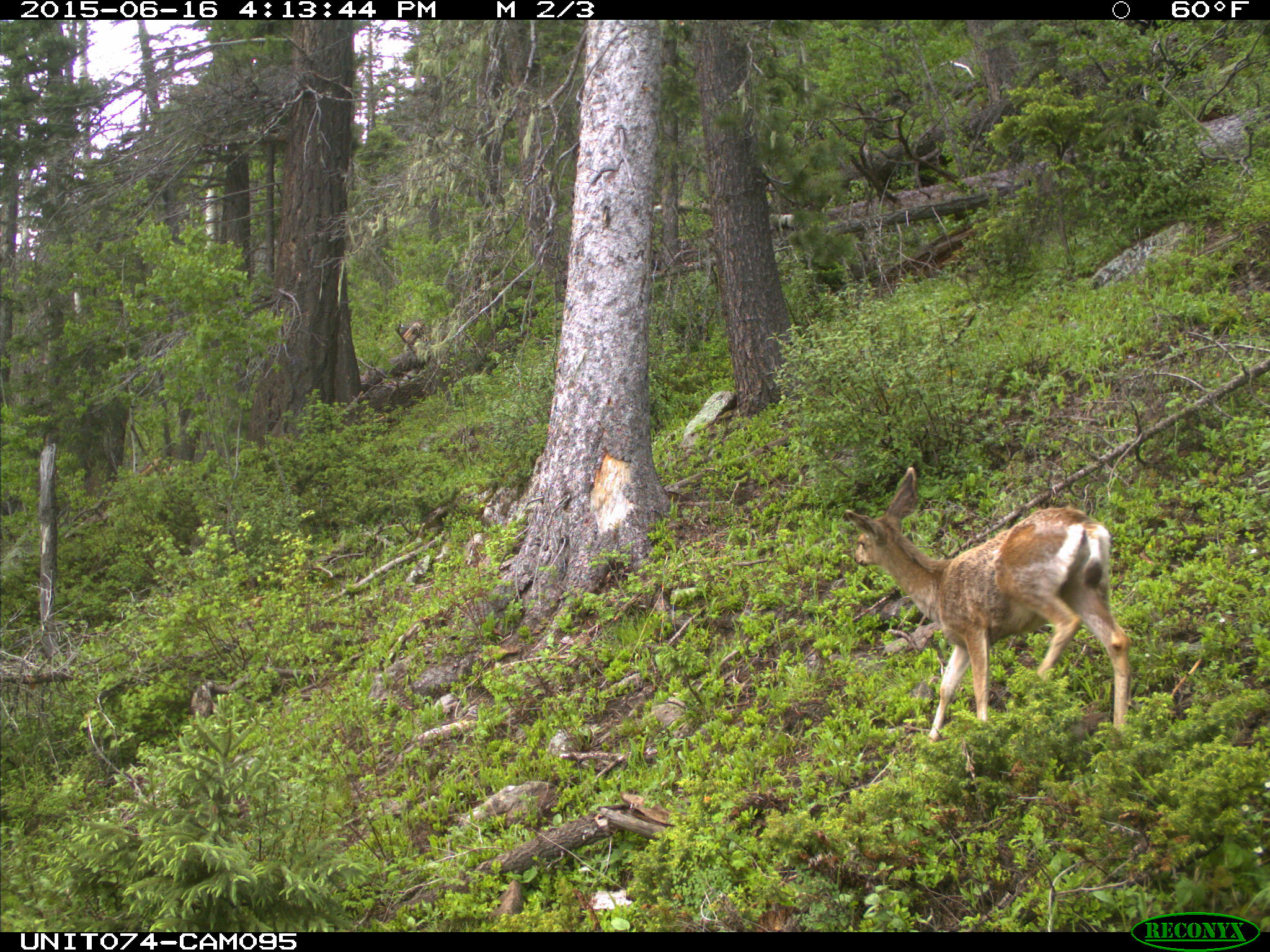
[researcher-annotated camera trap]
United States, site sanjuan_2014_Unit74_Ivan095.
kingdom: Animalia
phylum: Chordata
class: Mammalia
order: Artiodactyla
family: Cervidae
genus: Odocoileus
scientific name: Odocoileus hemionus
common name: mule deer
Odocoileus hemionus (mule deer).